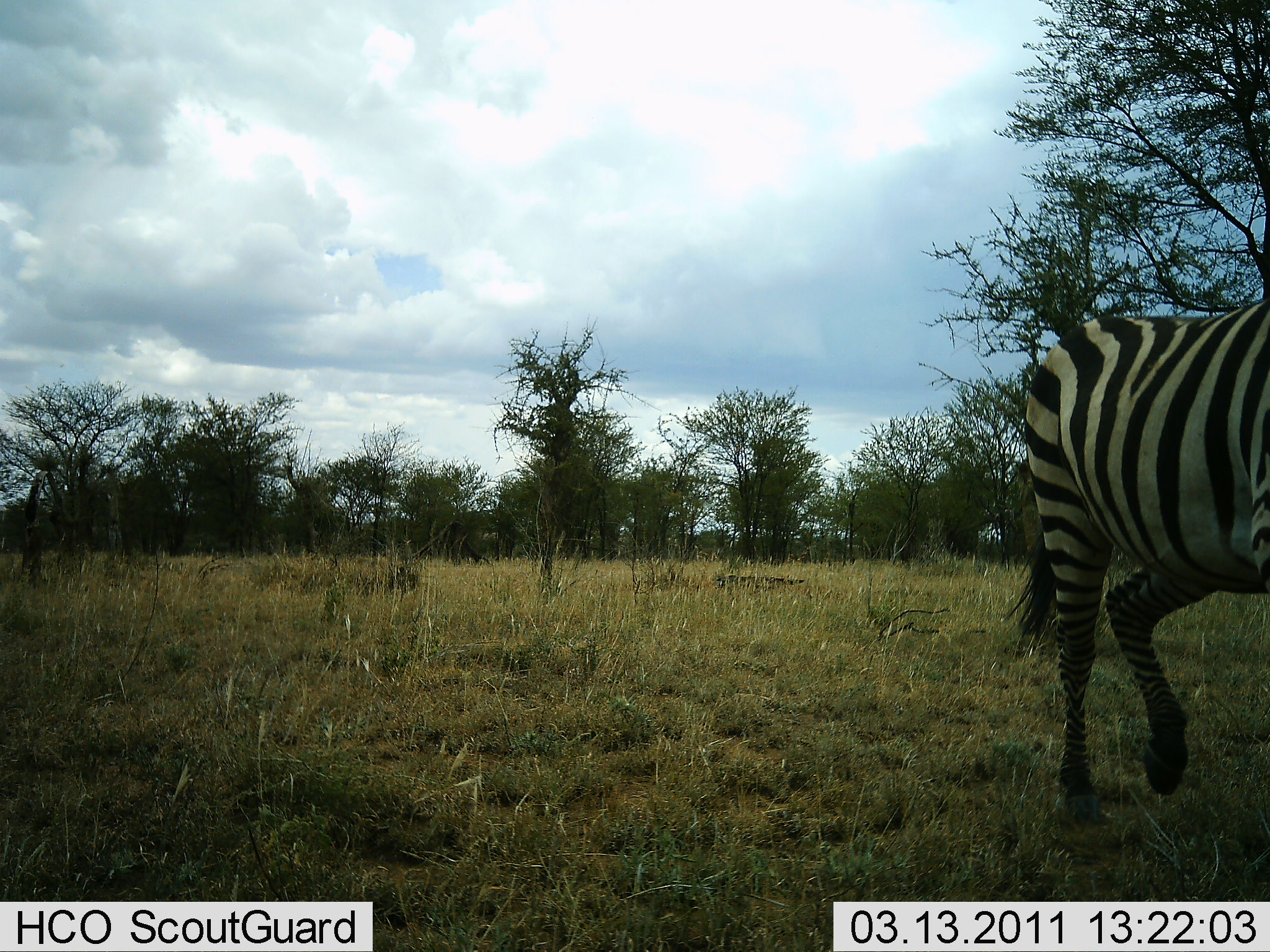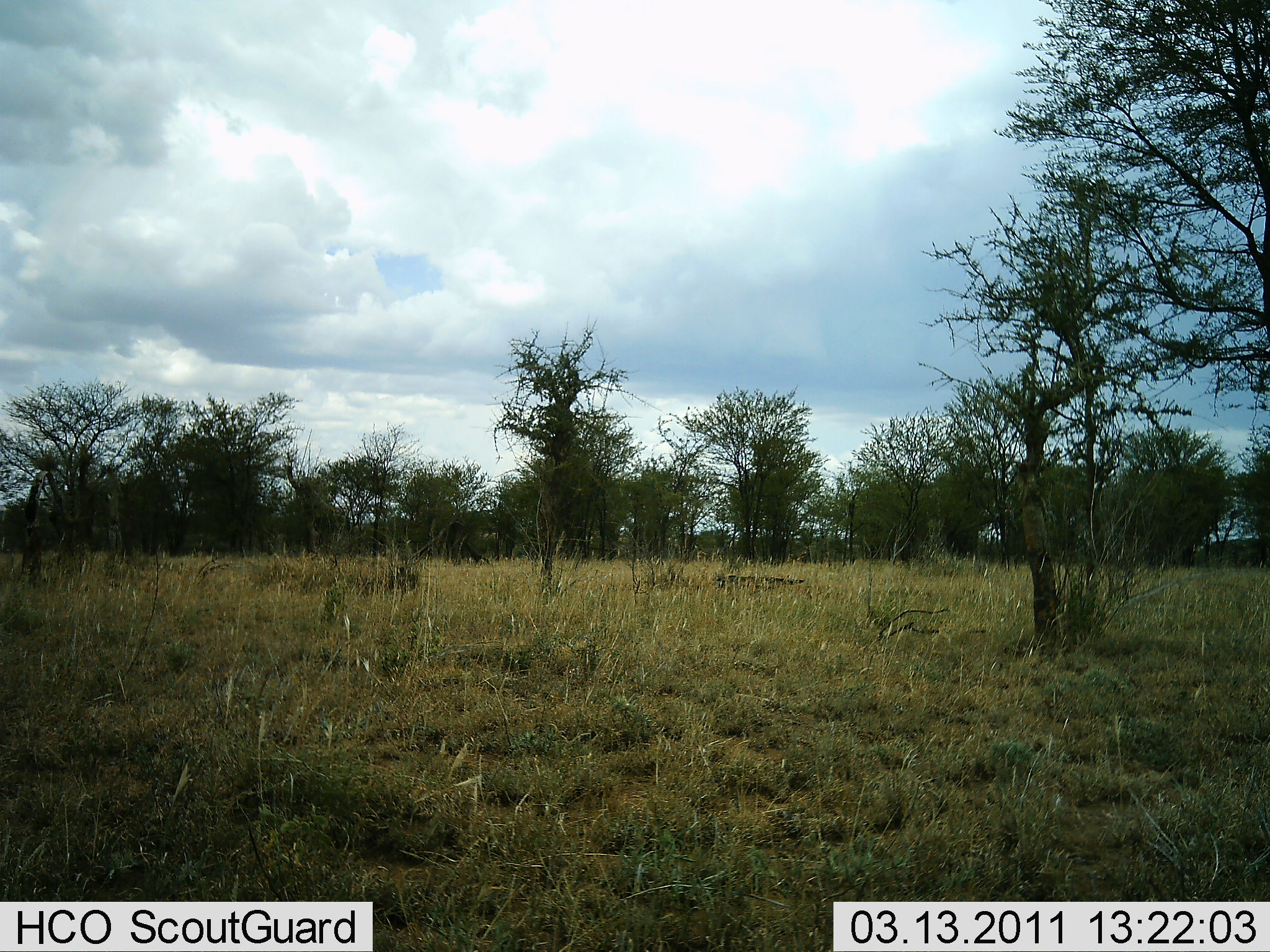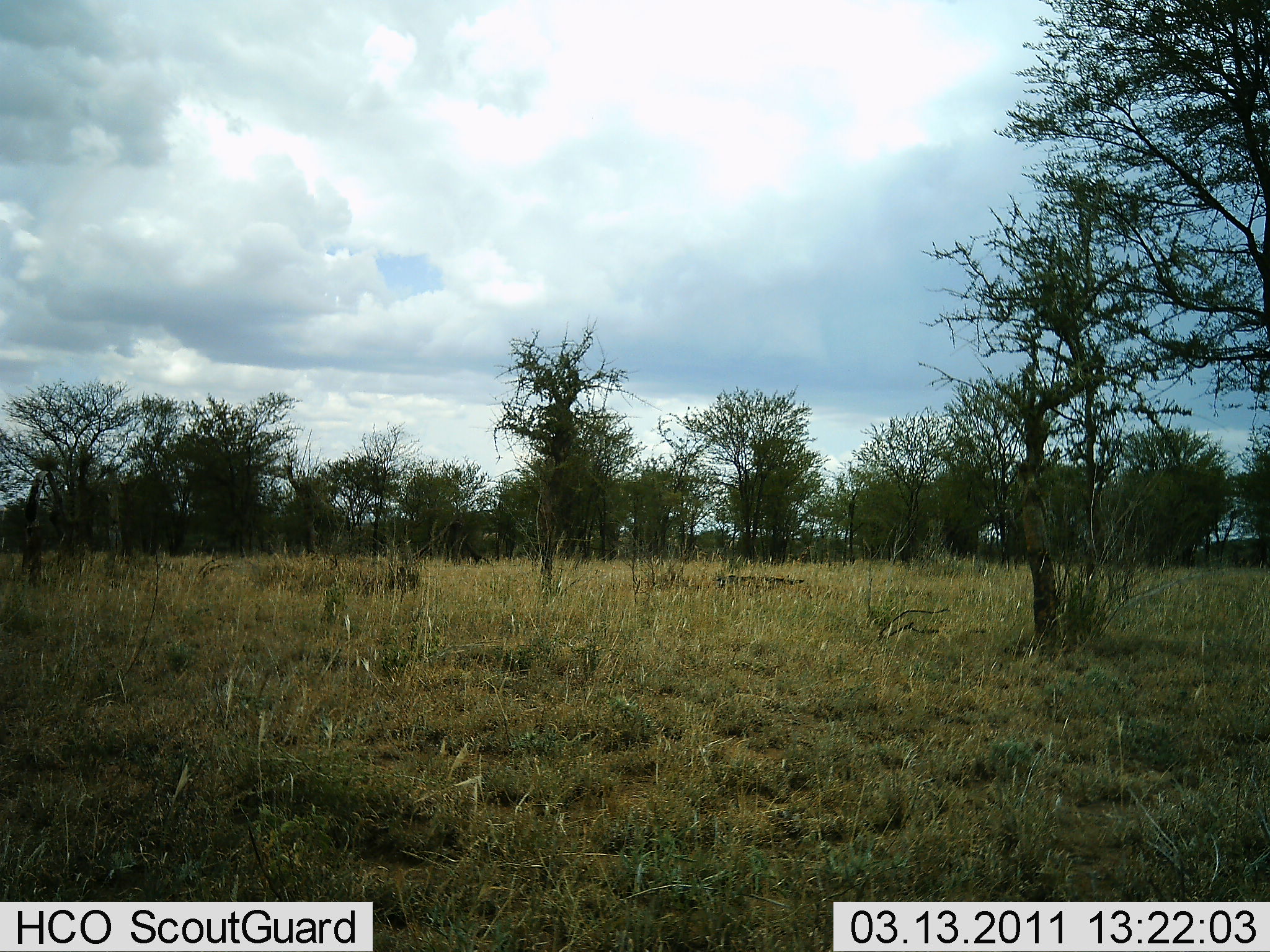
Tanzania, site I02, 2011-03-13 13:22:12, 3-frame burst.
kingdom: Animalia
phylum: Chordata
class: Mammalia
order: Perissodactyla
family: Equidae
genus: Equus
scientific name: Equus quagga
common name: plains zebra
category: zebra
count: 1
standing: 10%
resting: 0%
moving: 90%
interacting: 0%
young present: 0%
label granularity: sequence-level